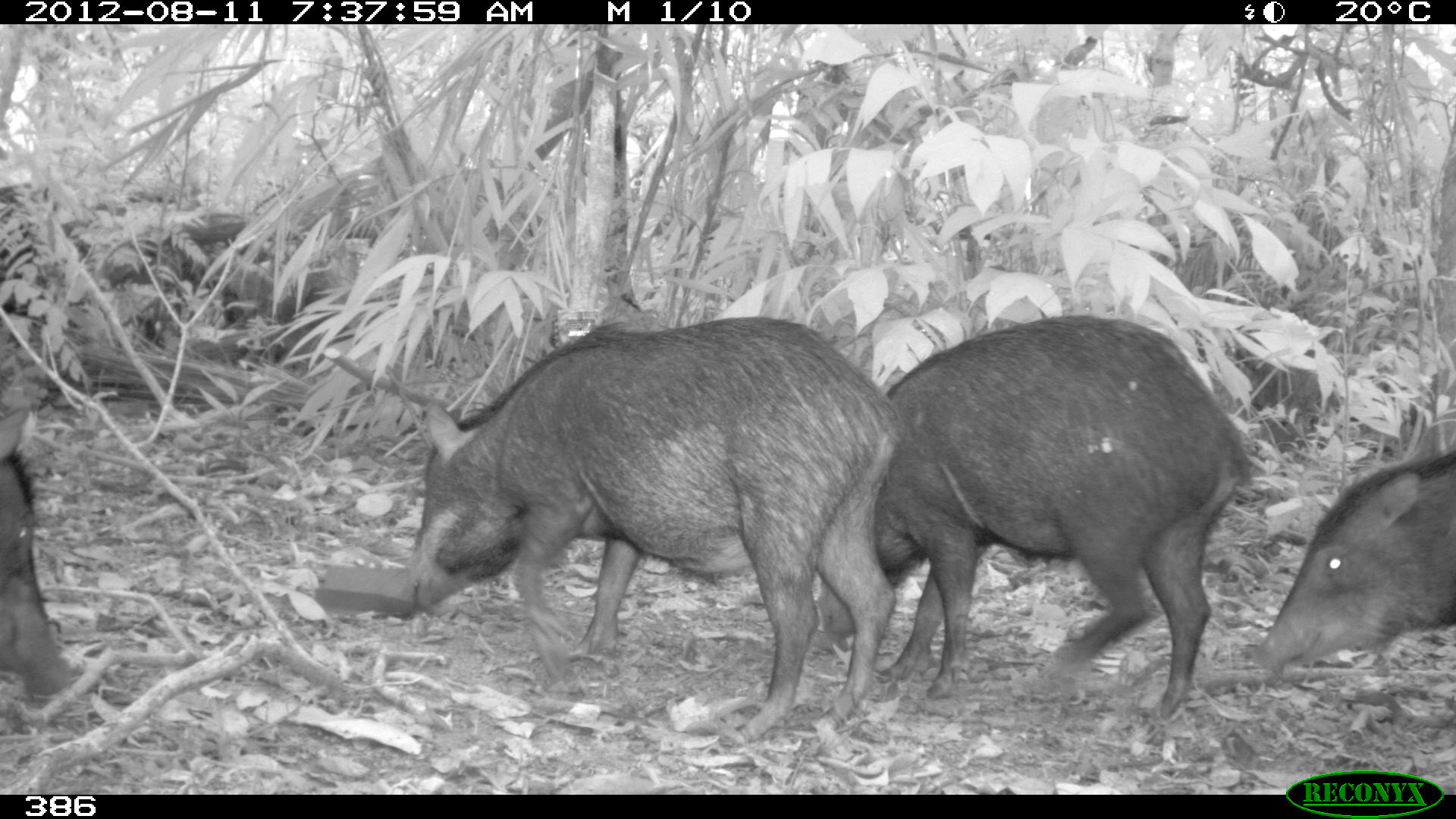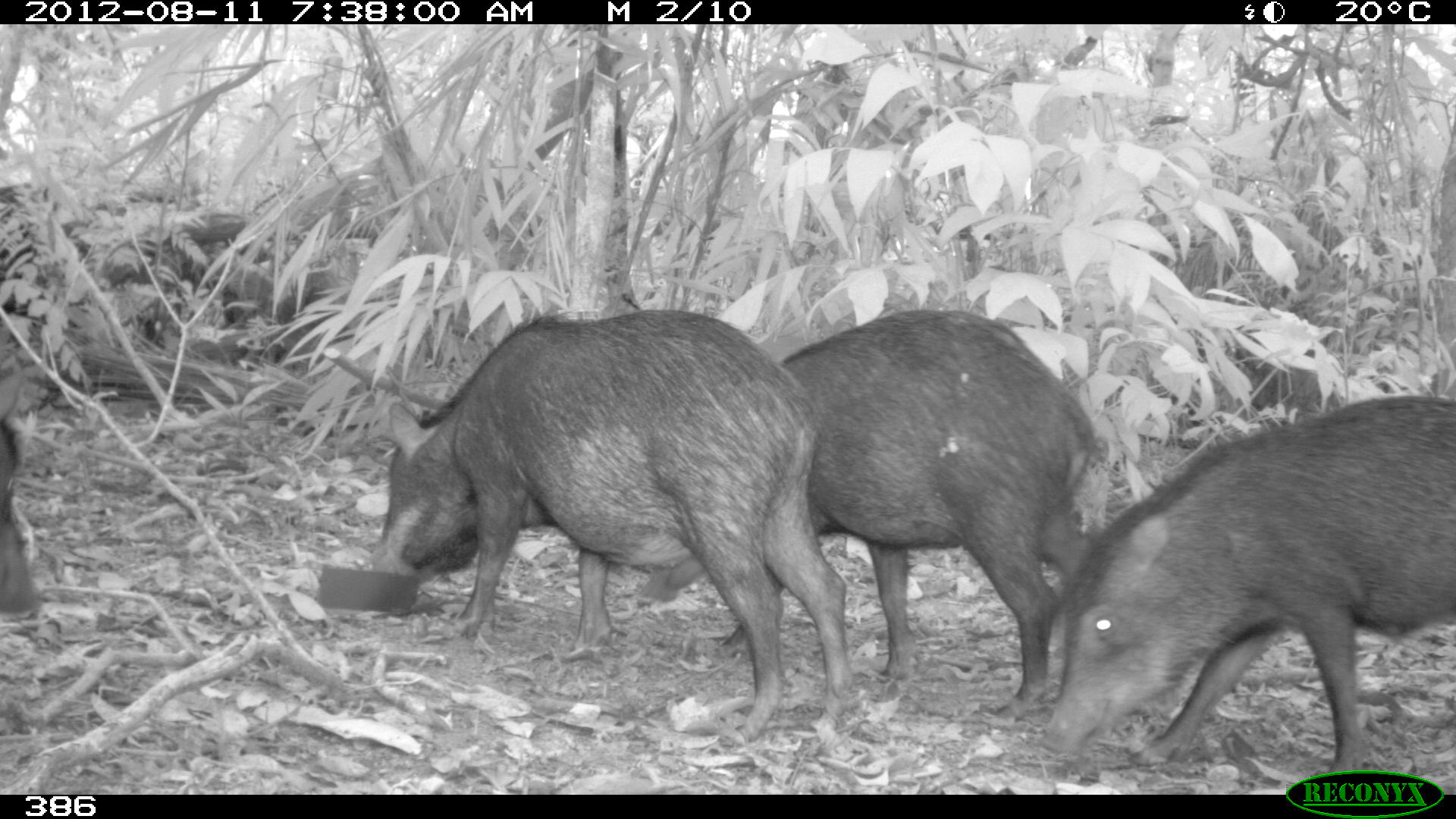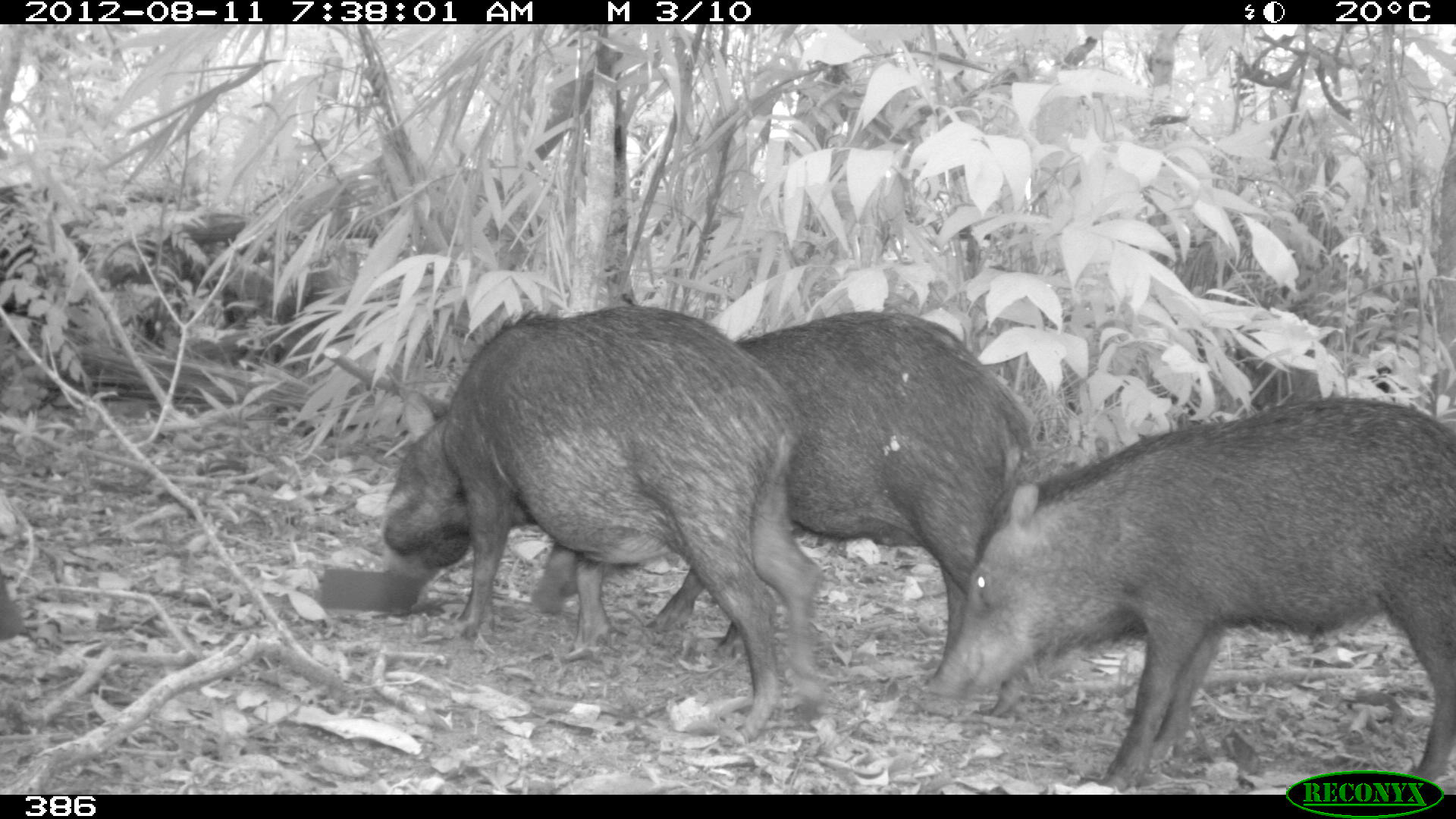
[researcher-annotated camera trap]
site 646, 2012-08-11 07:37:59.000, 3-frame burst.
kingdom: Animalia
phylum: Chordata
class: Mammalia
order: Artiodactyla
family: Tayassuidae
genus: Tayassu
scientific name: Tayassu pecari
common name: white-lipped peccary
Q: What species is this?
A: Tayassu pecari (white-lipped peccary).